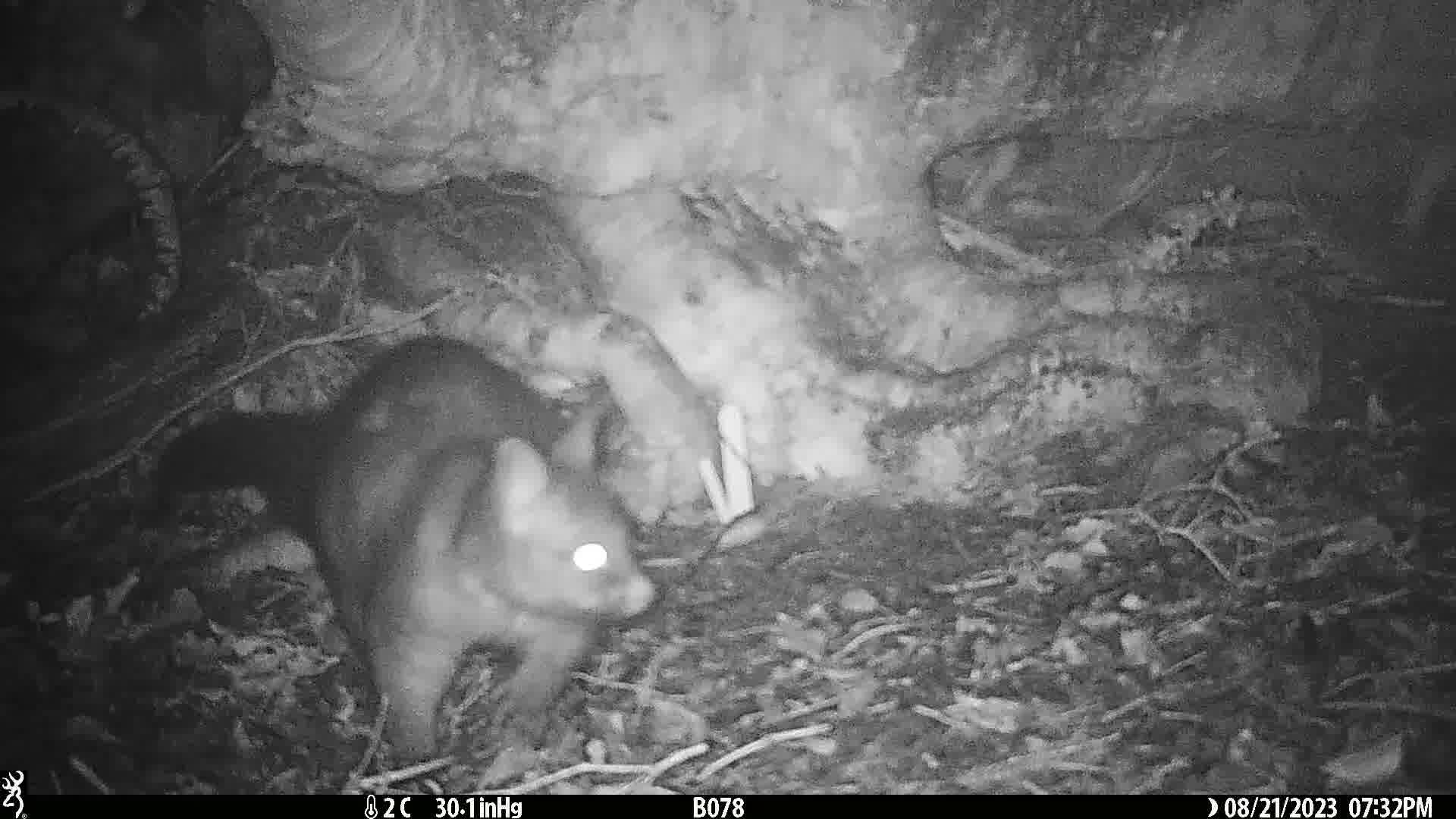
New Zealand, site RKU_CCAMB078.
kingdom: Animalia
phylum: Chordata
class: Mammalia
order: Diprotodontia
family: Phalangeridae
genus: Trichosurus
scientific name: Trichosurus vulpecula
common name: common brushtail possum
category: possum